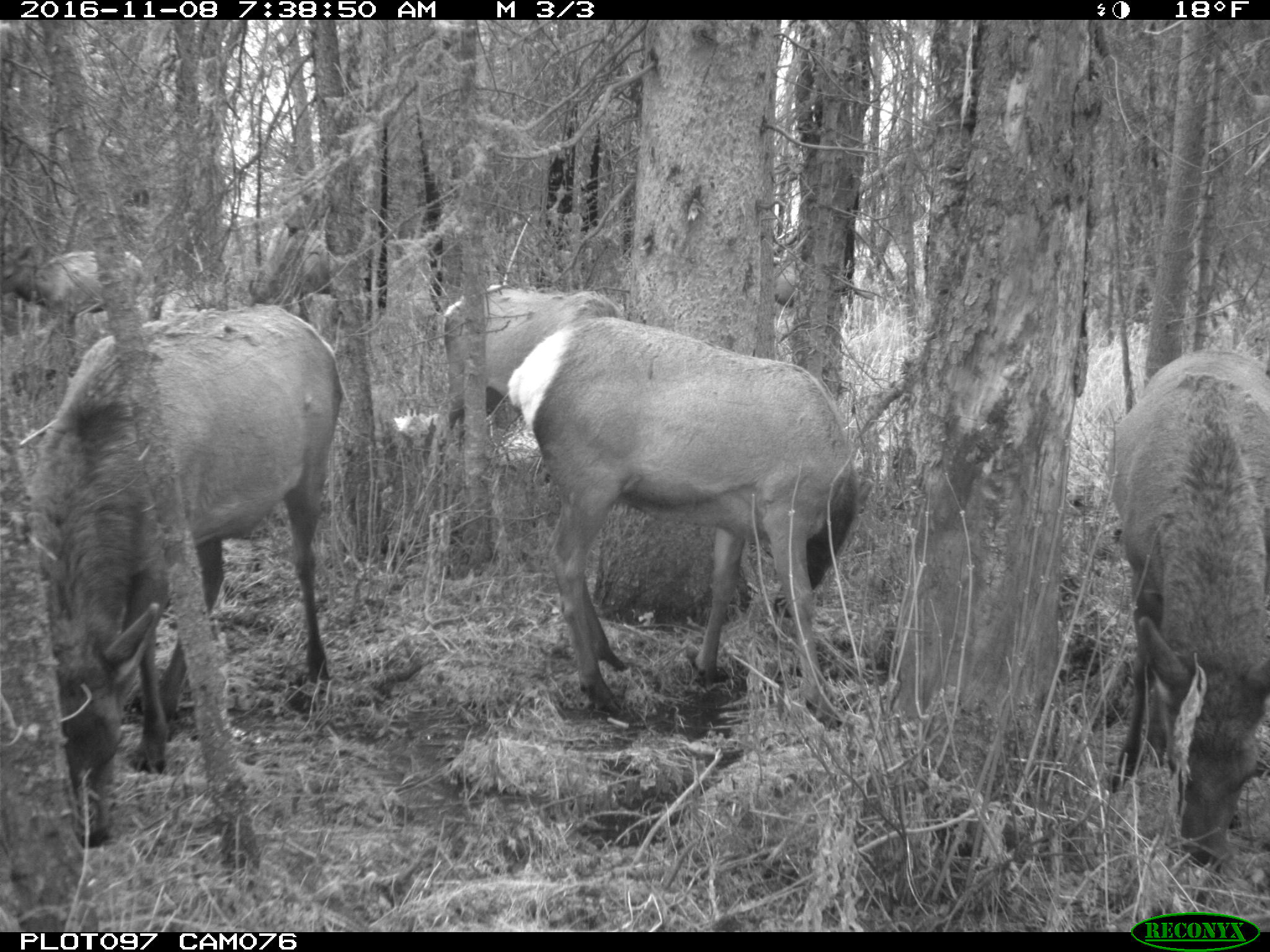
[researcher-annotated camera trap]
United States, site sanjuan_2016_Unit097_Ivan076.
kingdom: Animalia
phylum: Chordata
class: Mammalia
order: Artiodactyla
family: Cervidae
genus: Cervus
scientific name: Cervus elaphus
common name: red deer